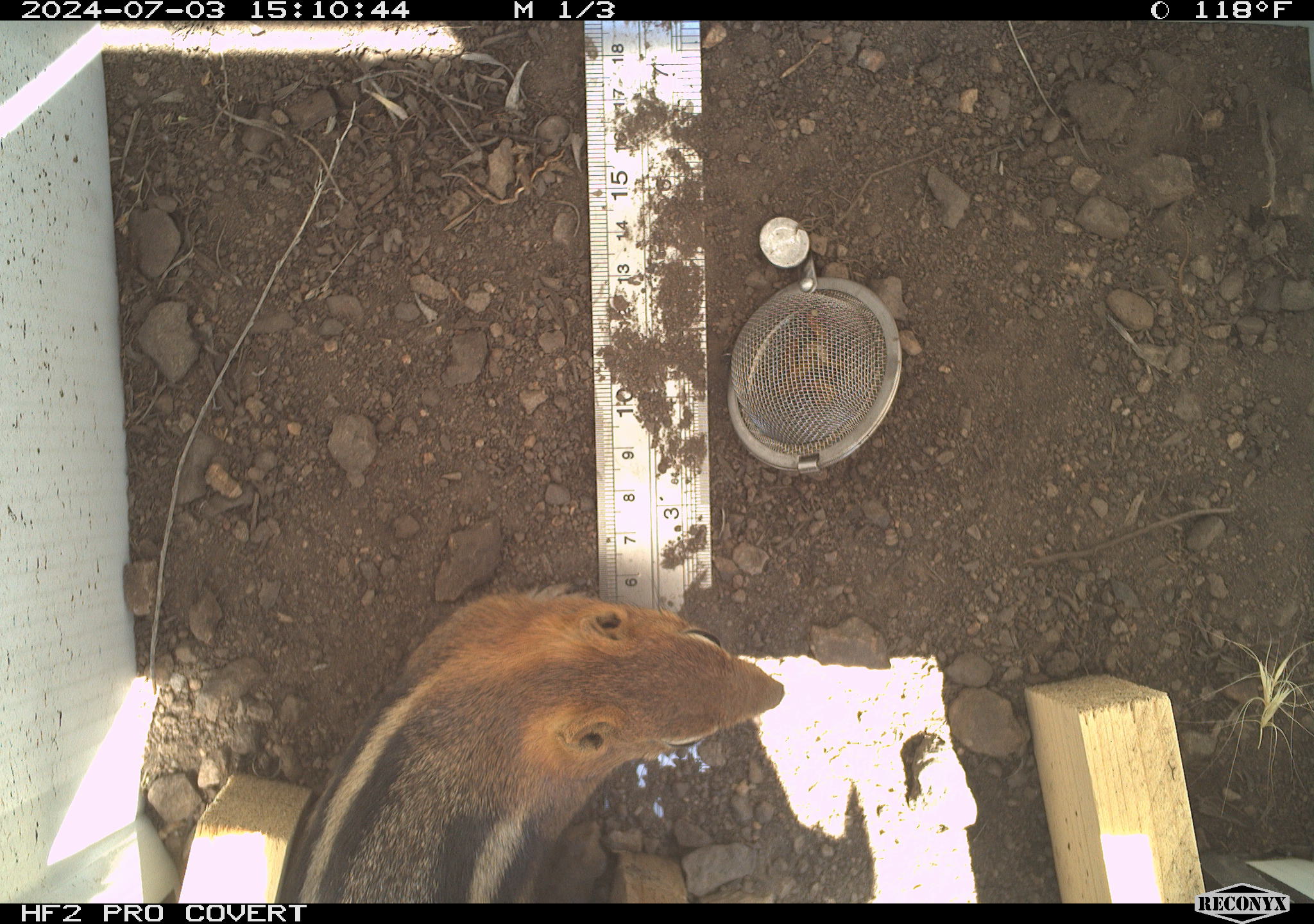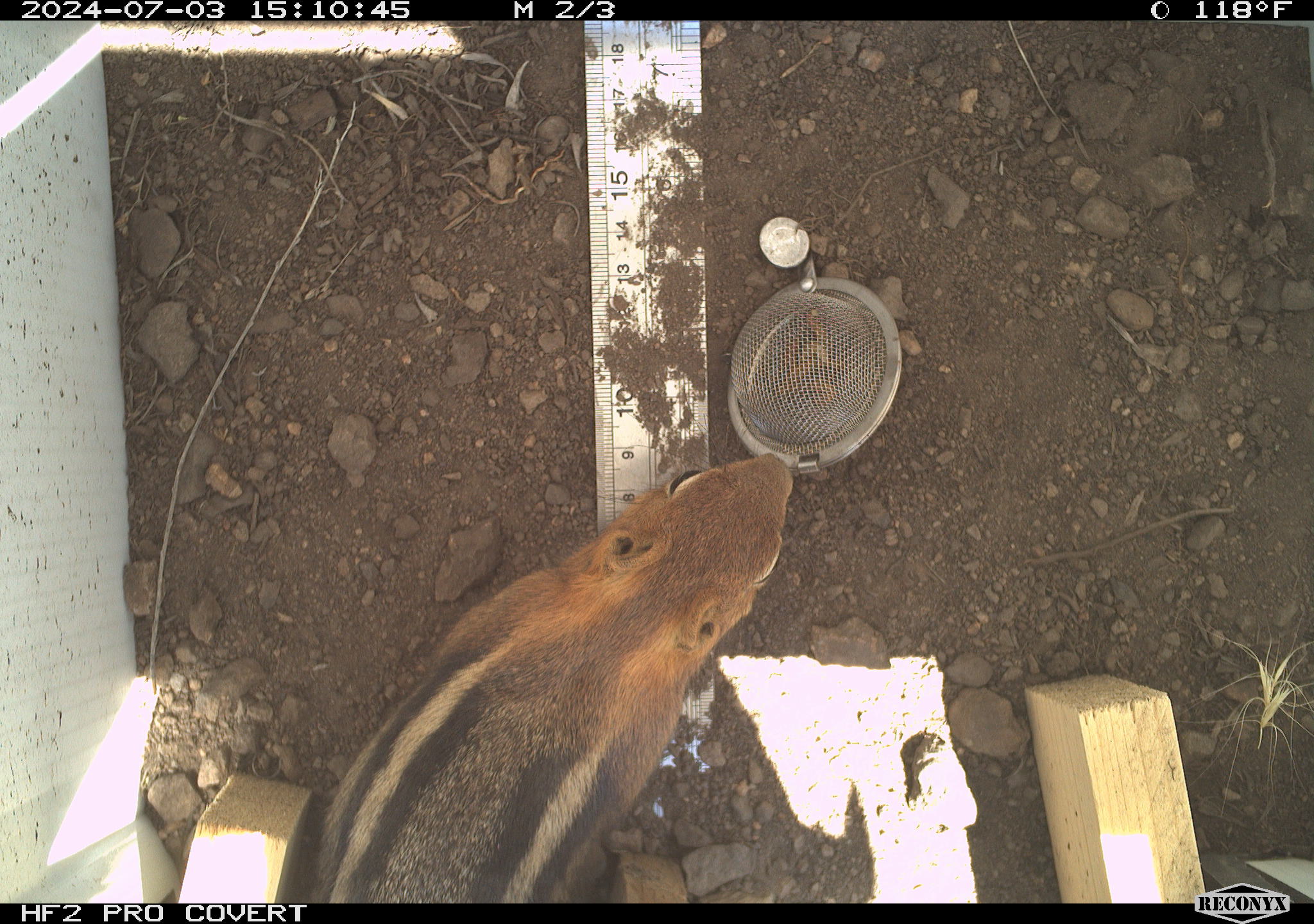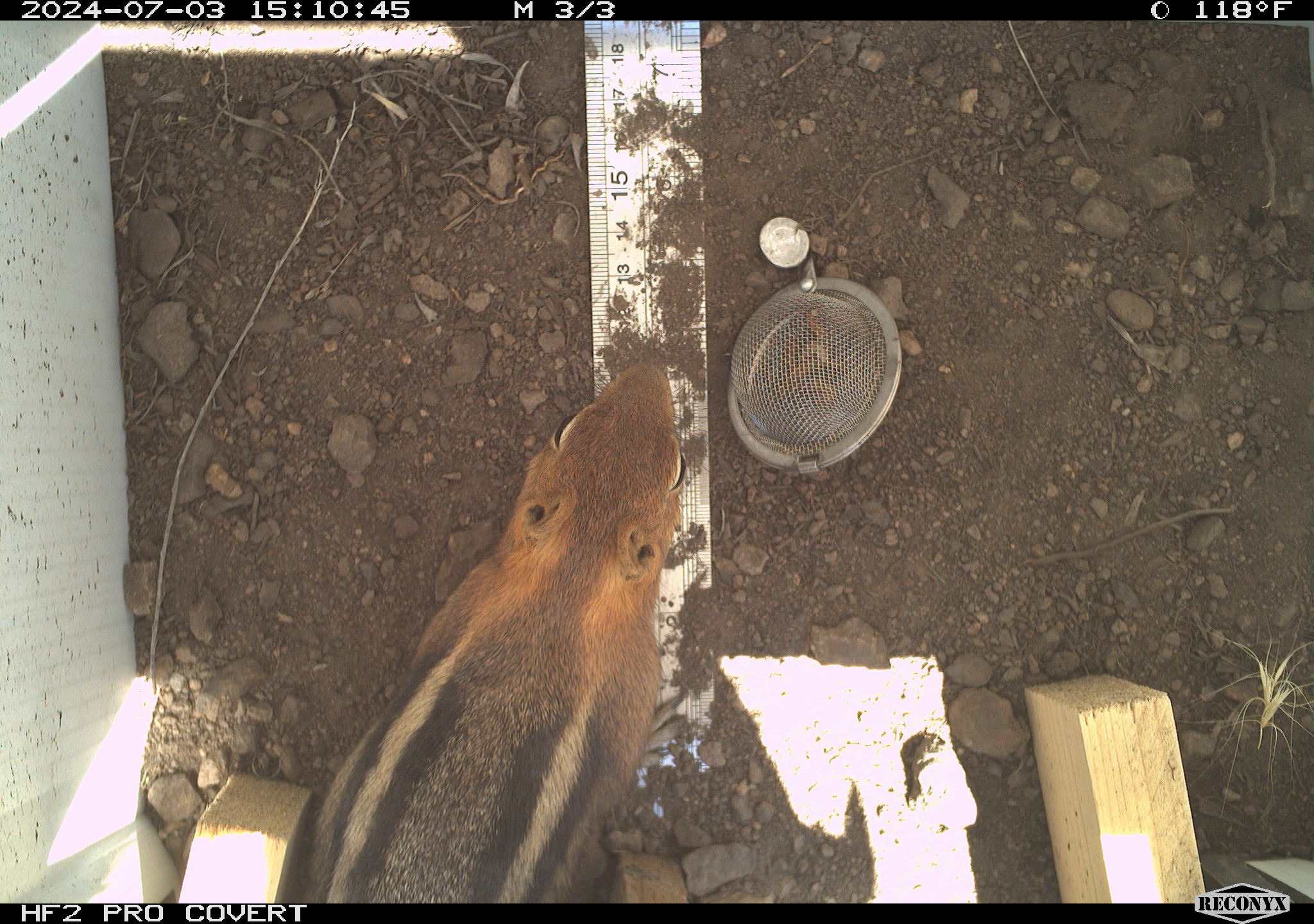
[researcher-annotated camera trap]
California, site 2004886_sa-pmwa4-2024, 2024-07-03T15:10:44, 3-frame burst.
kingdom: Animalia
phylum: Chordata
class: Mammalia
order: Rodentia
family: Sciuridae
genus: Callospermophilus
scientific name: Callospermophilus lateralis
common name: golden mantled ground squirrel